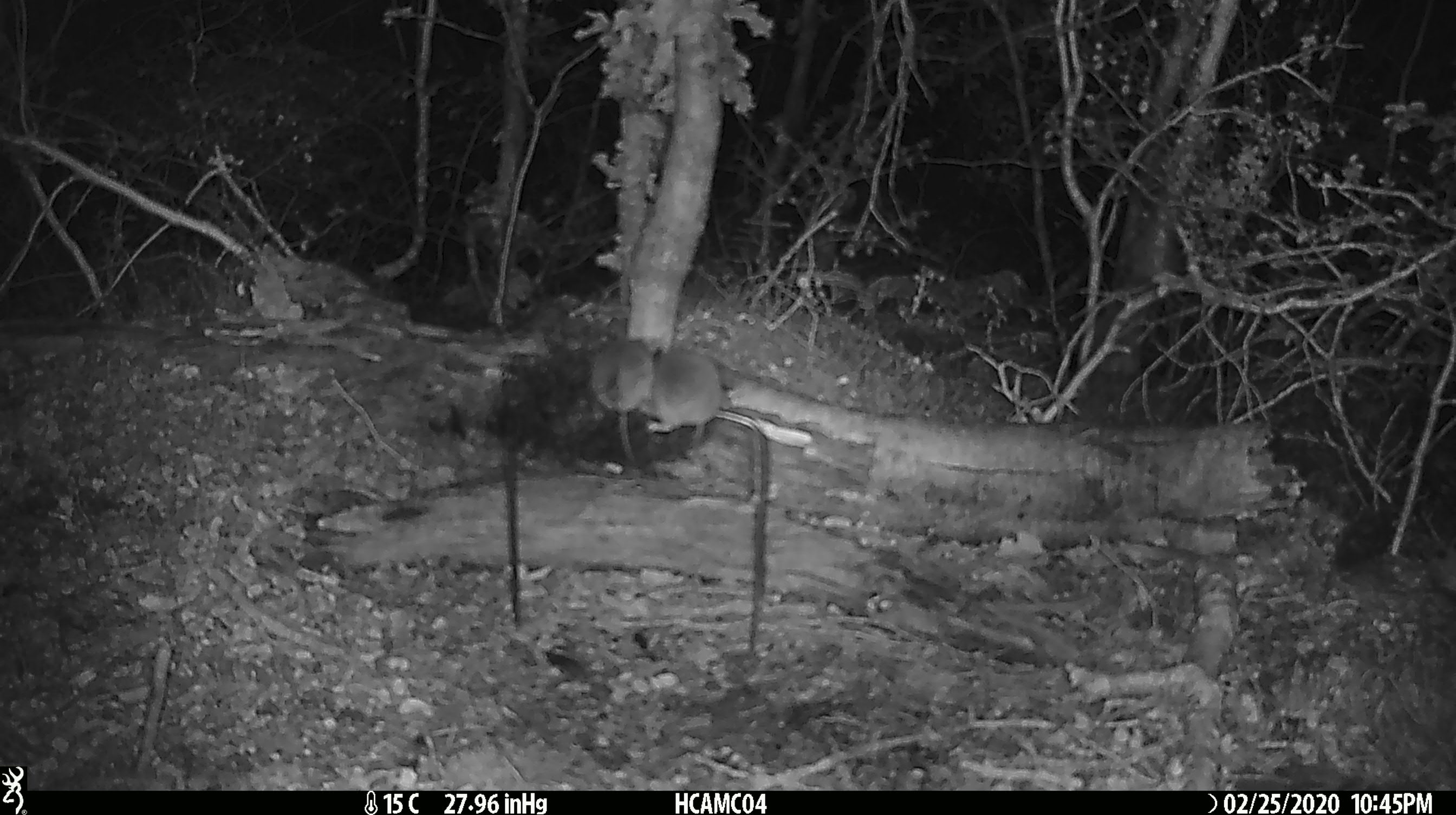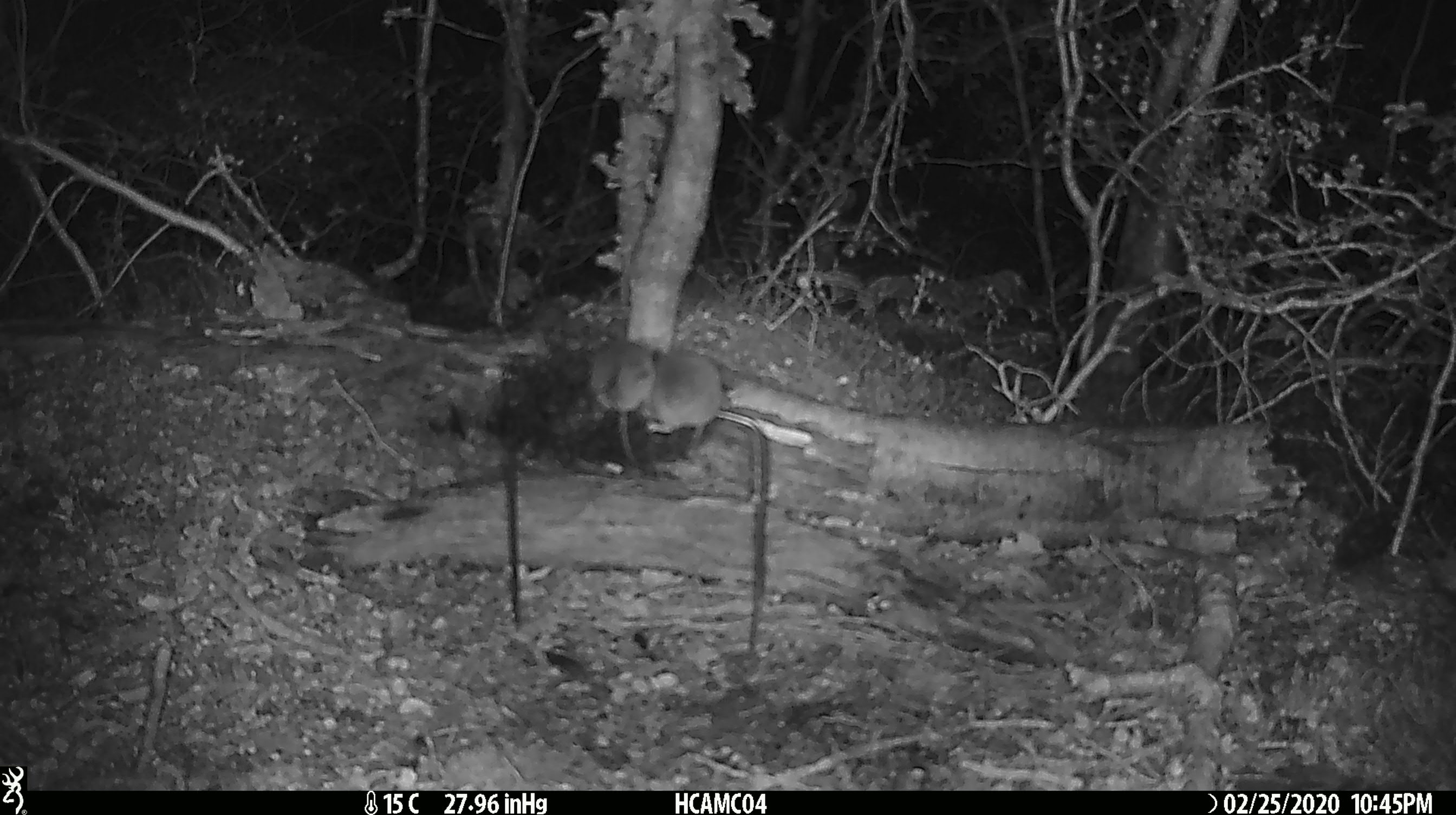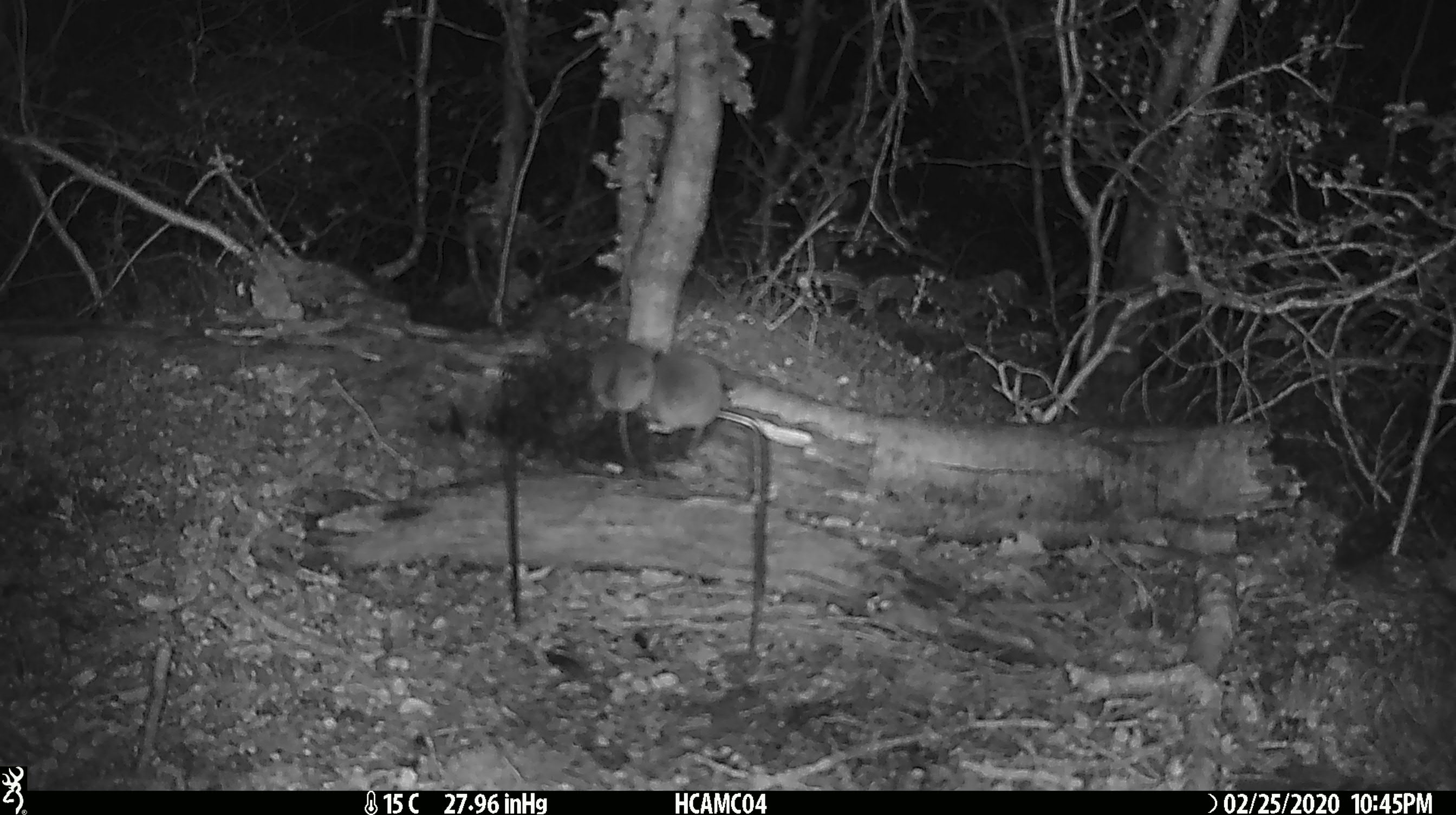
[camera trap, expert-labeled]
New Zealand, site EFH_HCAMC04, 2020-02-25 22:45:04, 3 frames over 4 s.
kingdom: Animalia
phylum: Chordata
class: Mammalia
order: Rodentia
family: Muridae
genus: Mus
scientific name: Mus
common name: mouse